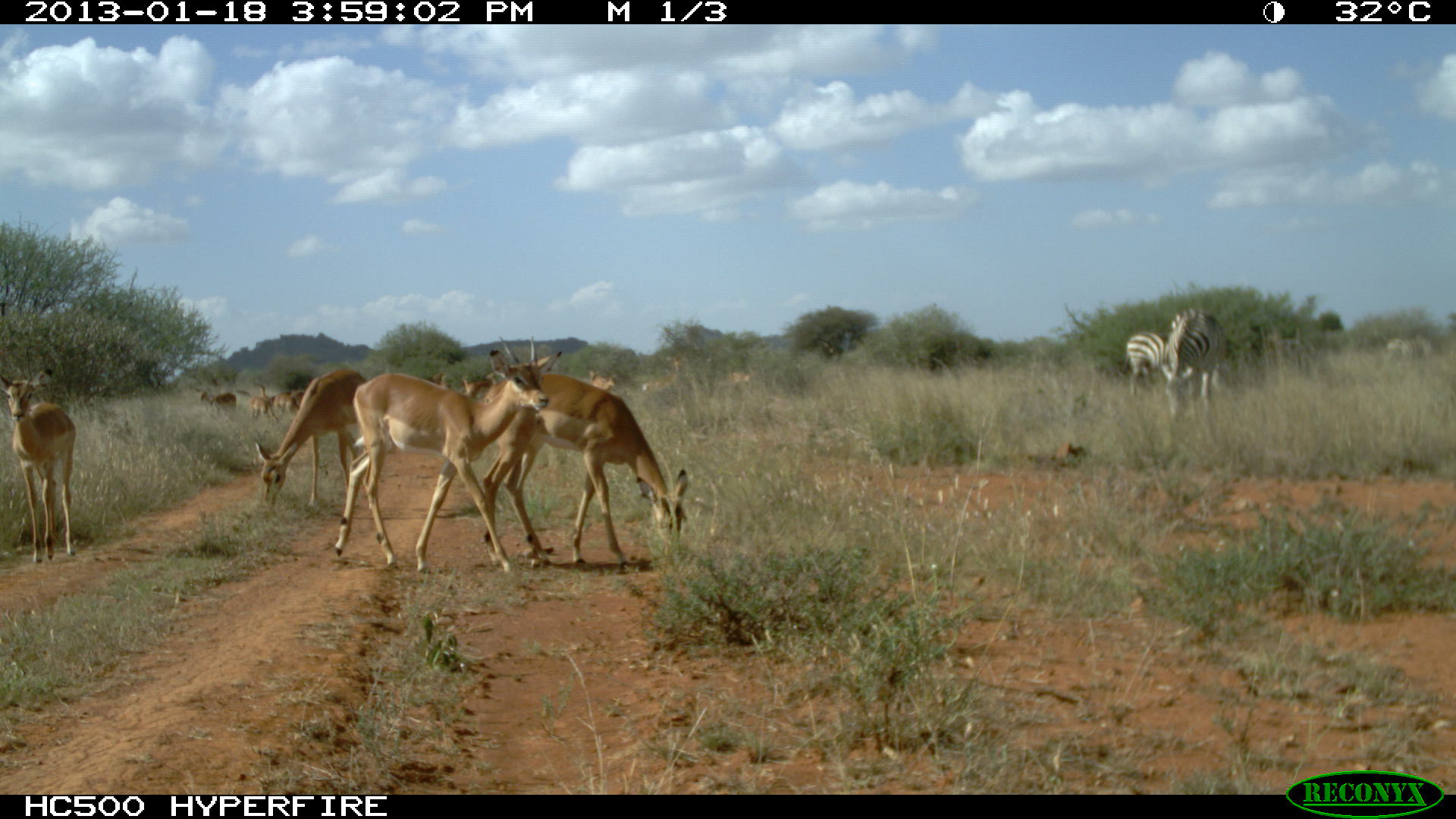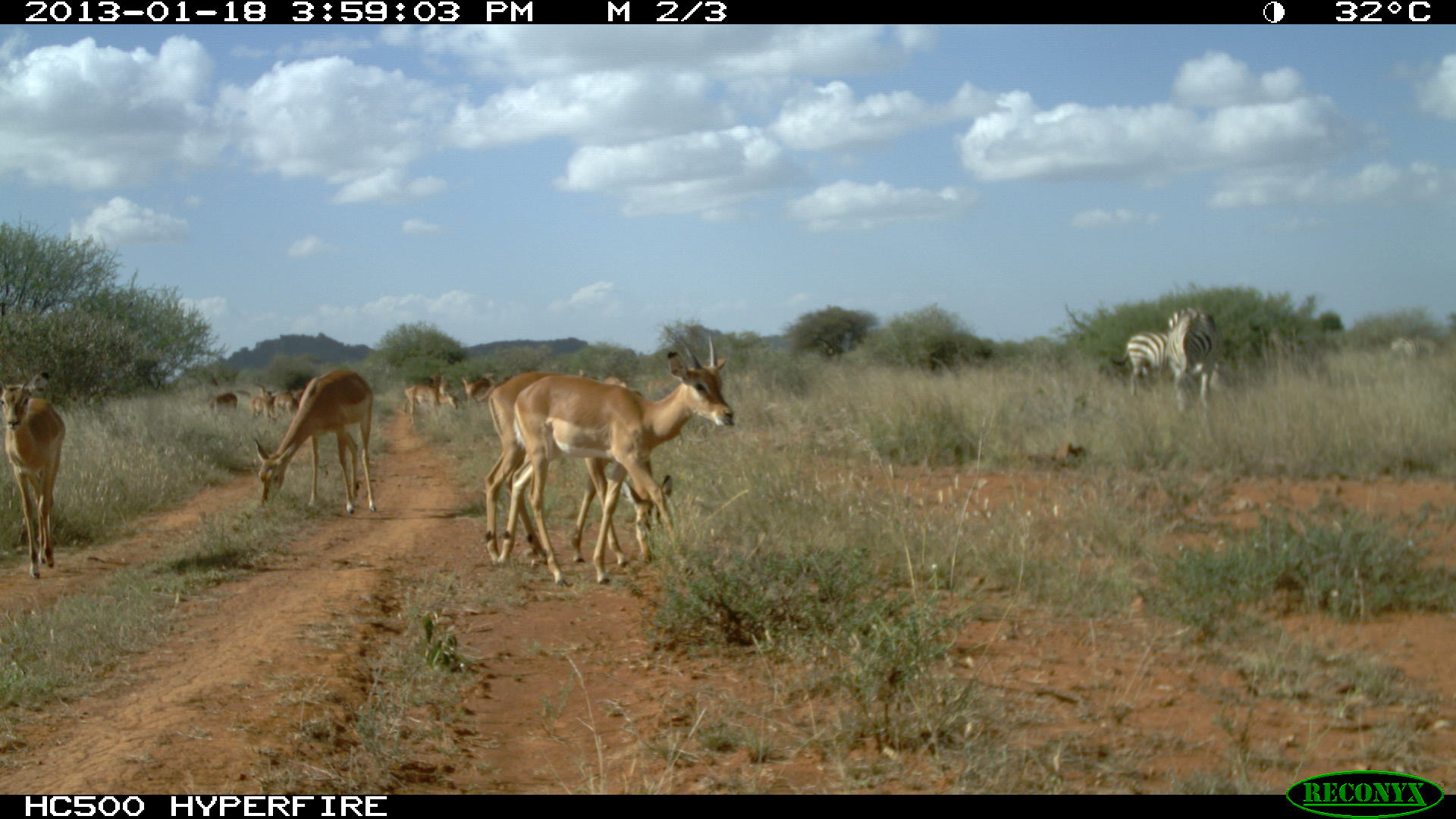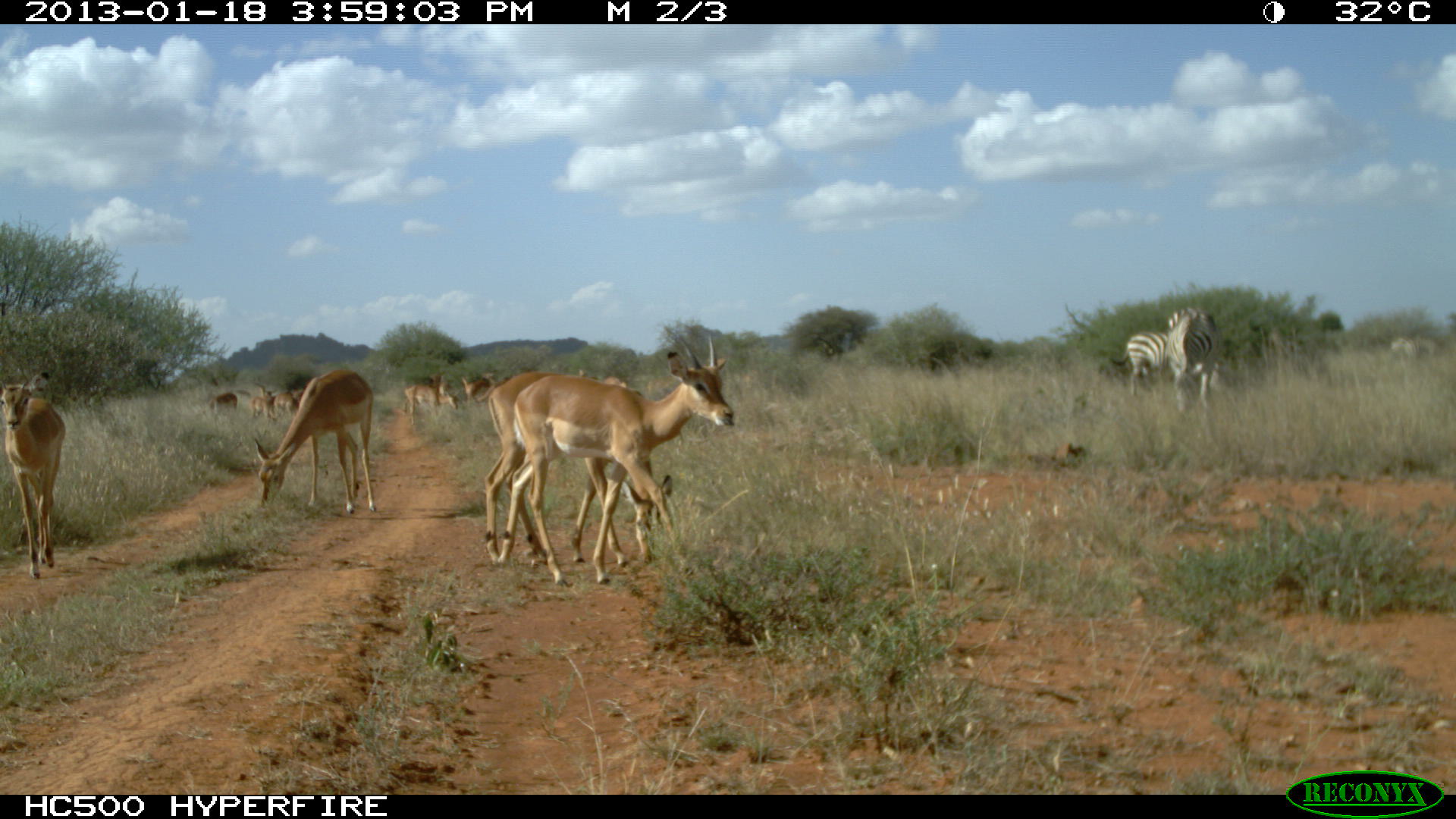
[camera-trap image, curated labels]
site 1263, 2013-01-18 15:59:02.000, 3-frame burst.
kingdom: Animalia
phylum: Chordata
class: Mammalia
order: Artiodactyla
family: Bovidae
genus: Aepyceros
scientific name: Aepyceros melampus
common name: impala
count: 15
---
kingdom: Animalia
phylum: Chordata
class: Mammalia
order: Perissodactyla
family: Equidae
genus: Equus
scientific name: Equus quagga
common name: plains zebra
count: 4